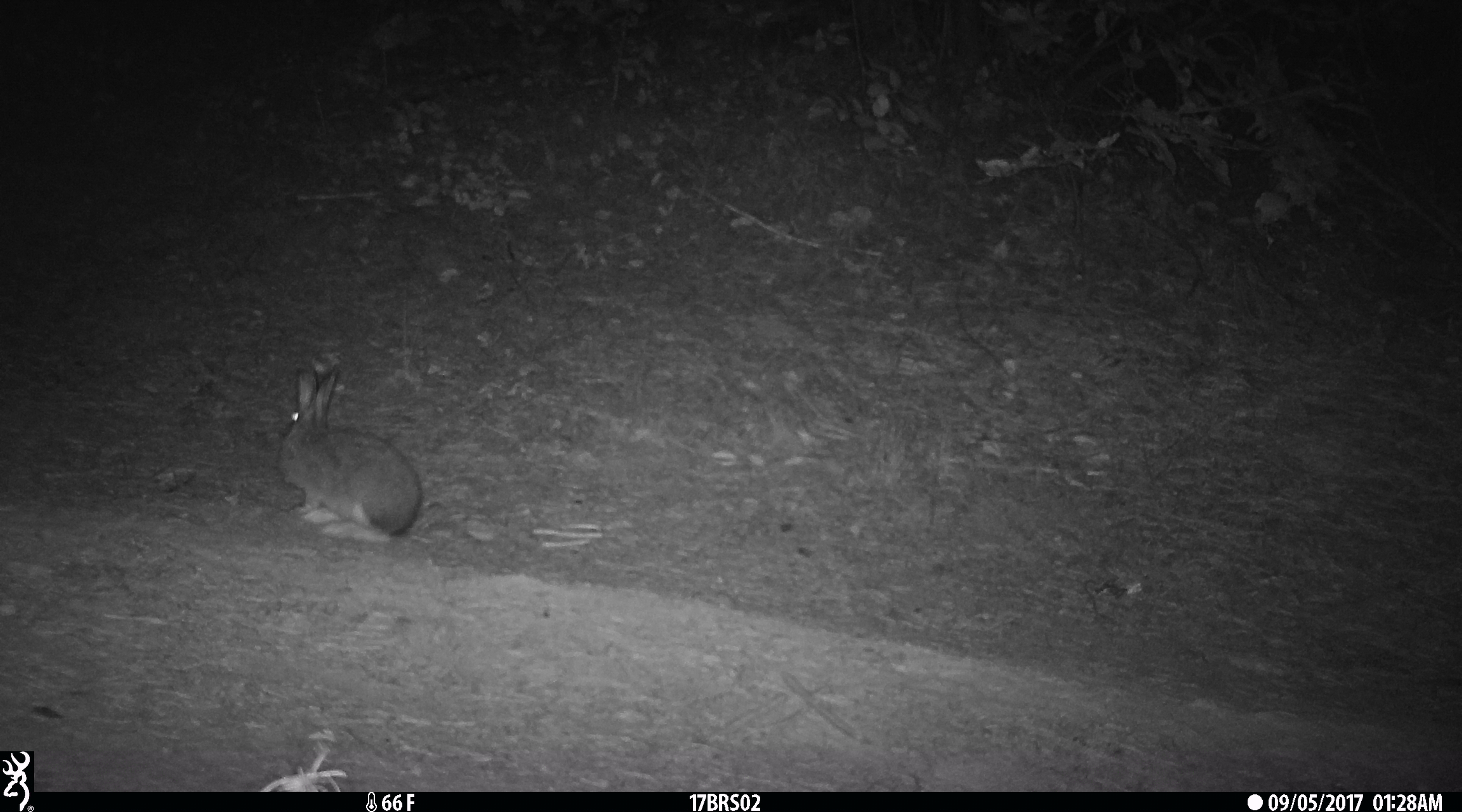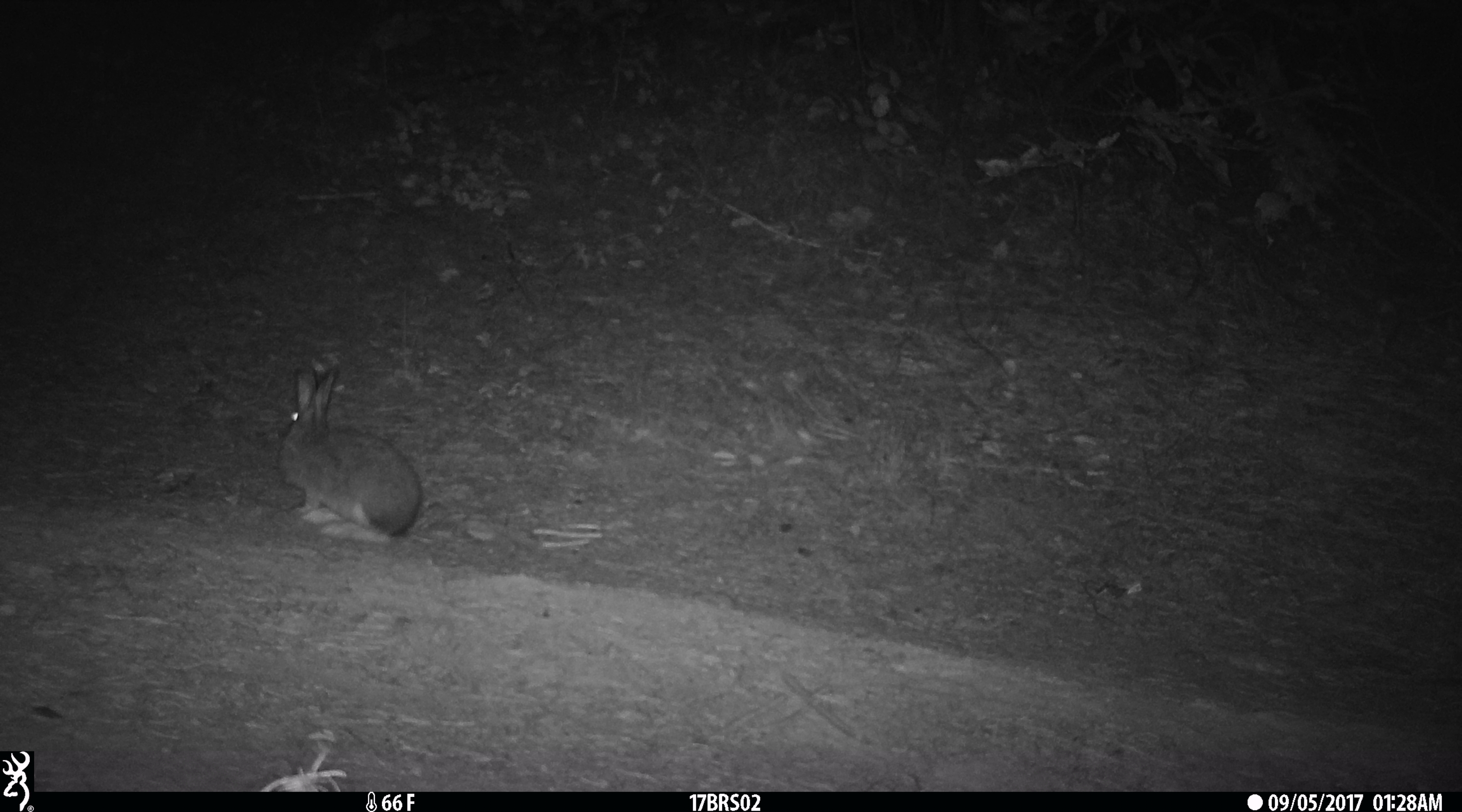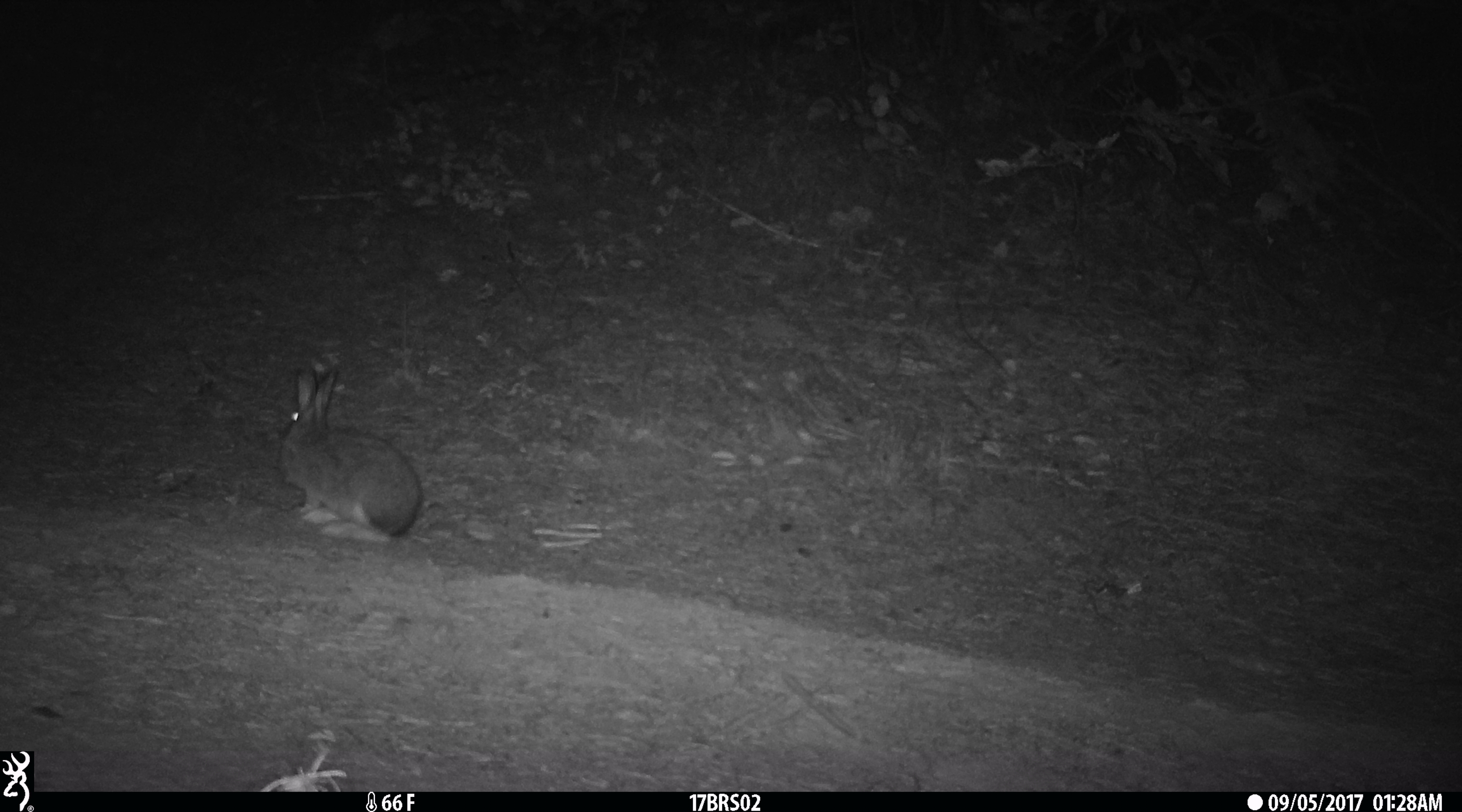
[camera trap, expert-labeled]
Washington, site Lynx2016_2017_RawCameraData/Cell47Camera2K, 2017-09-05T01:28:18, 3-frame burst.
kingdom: Animalia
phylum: Chordata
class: Mammalia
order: Lagomorpha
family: Leporidae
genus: Lepus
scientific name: Lepus americanus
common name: snowshoe hare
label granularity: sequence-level